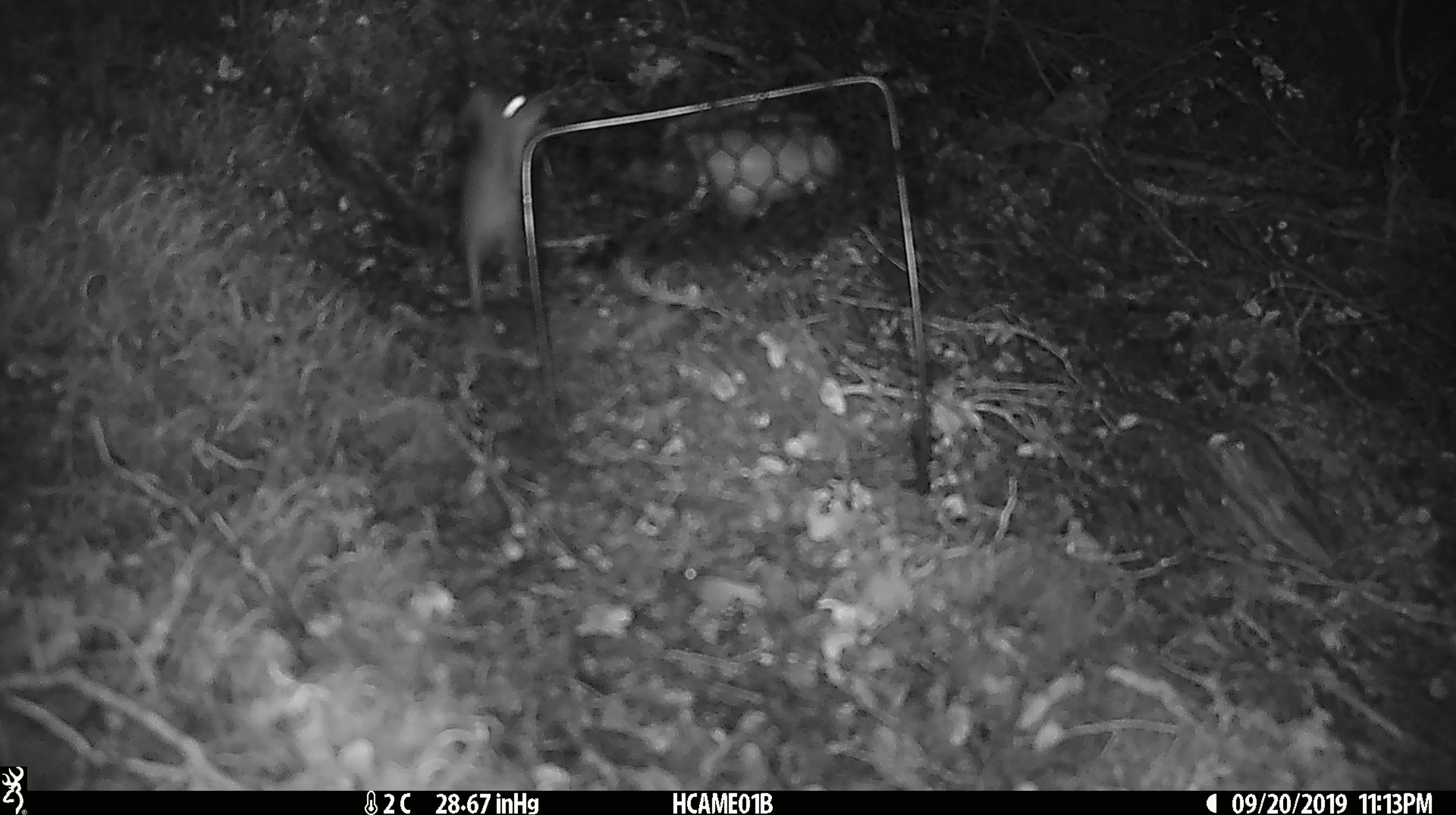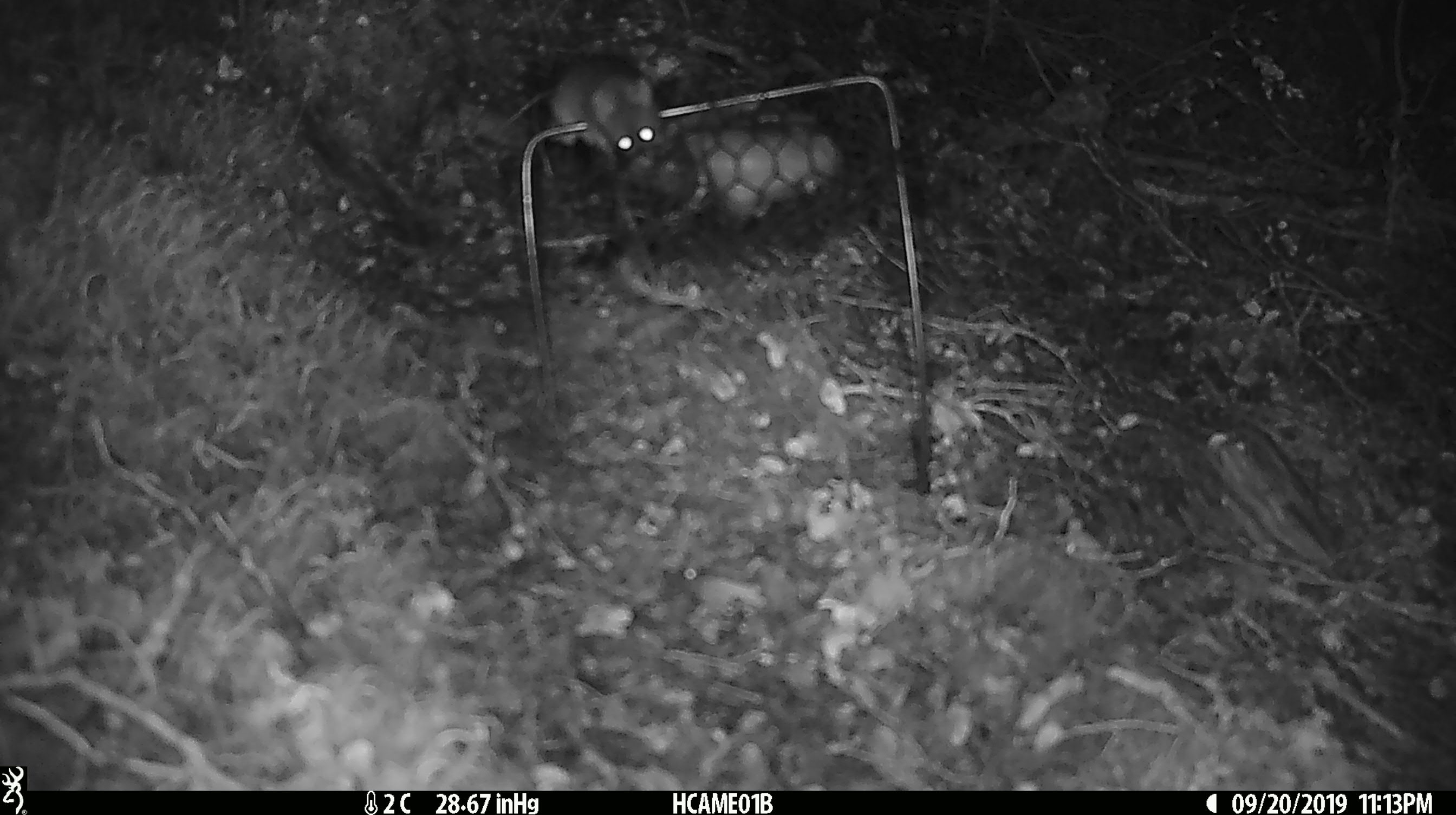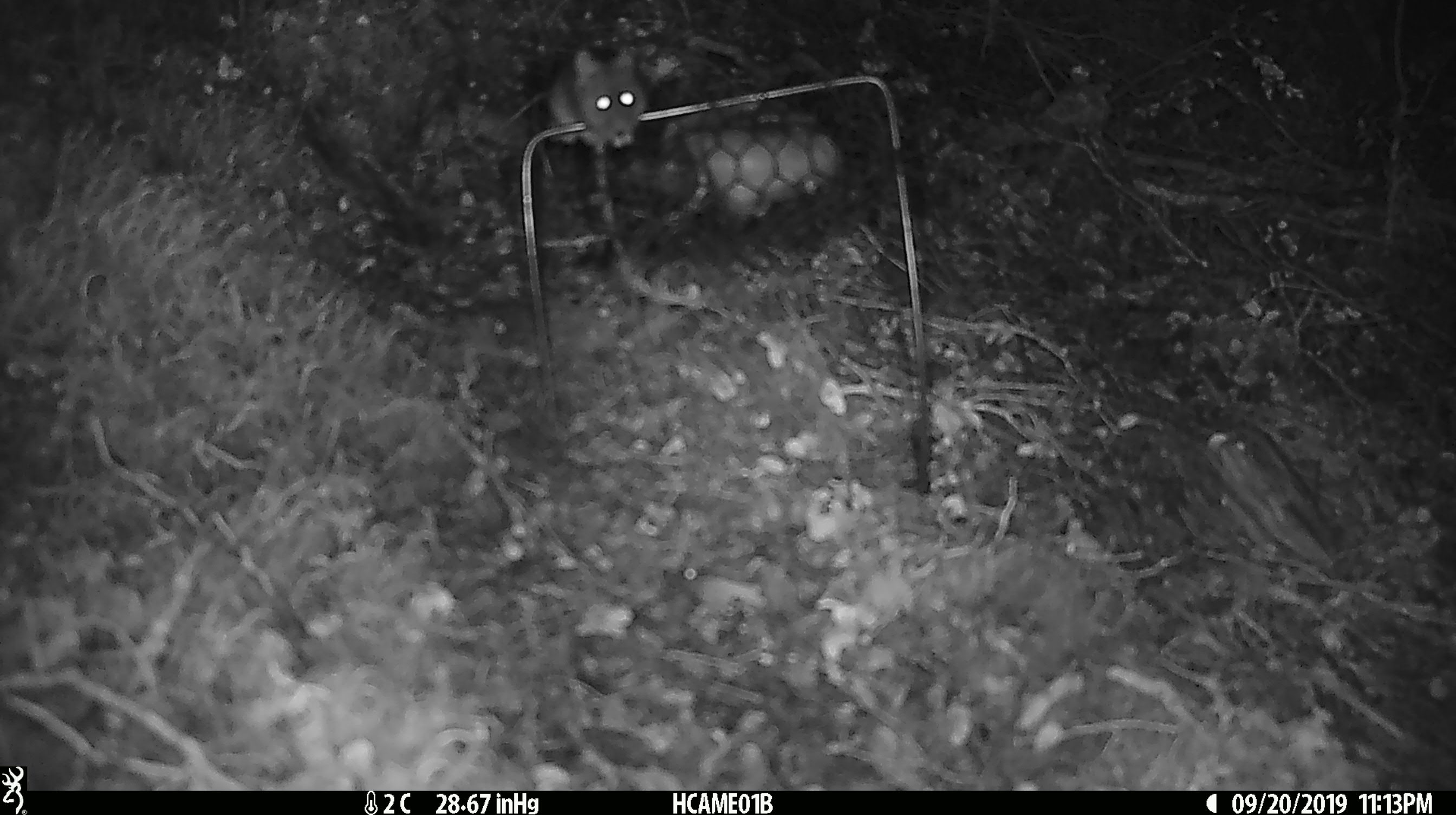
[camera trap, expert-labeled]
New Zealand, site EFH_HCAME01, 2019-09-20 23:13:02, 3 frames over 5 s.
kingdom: Animalia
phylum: Chordata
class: Mammalia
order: Rodentia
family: Muridae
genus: Mus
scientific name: Mus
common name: mouse